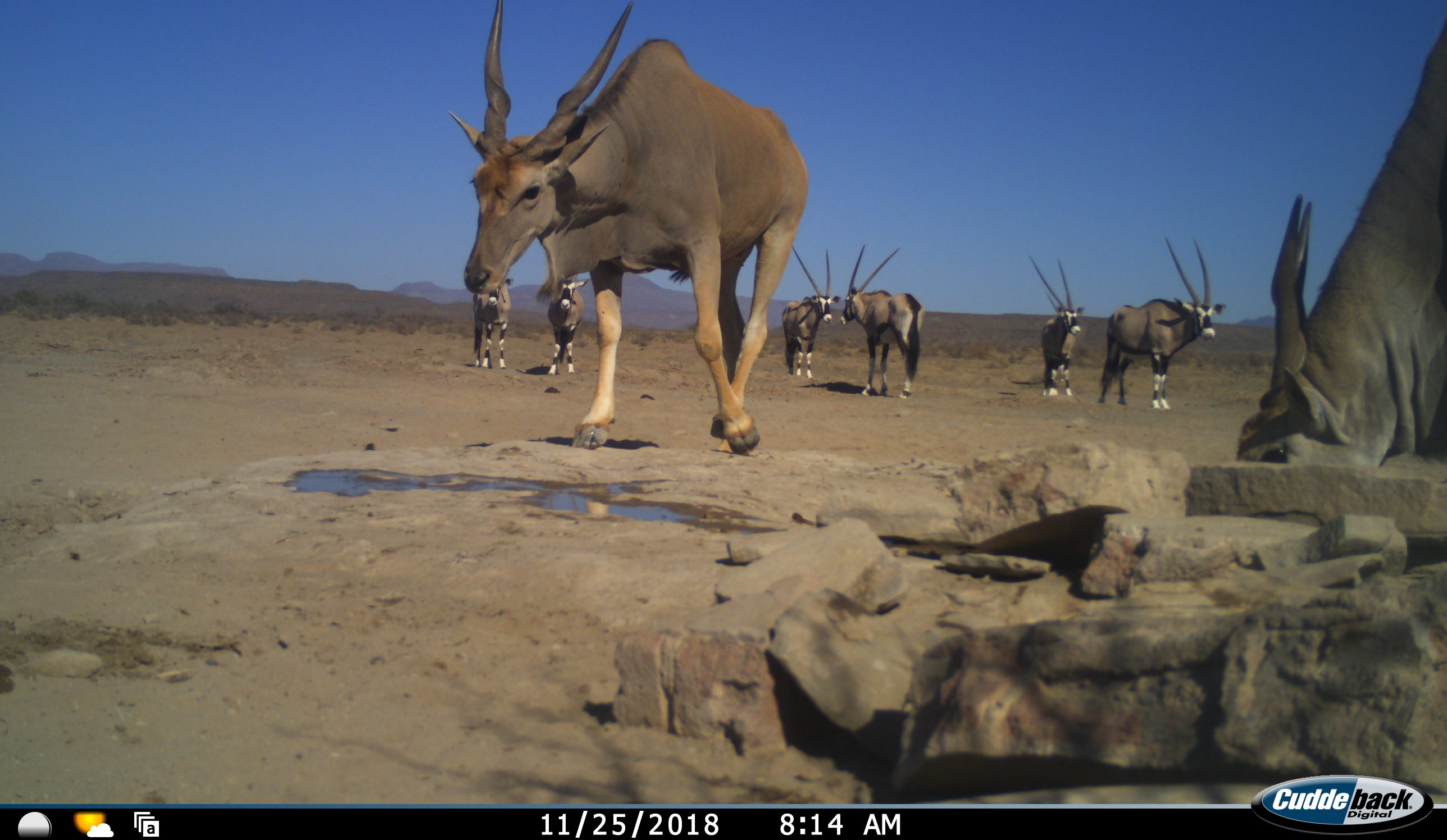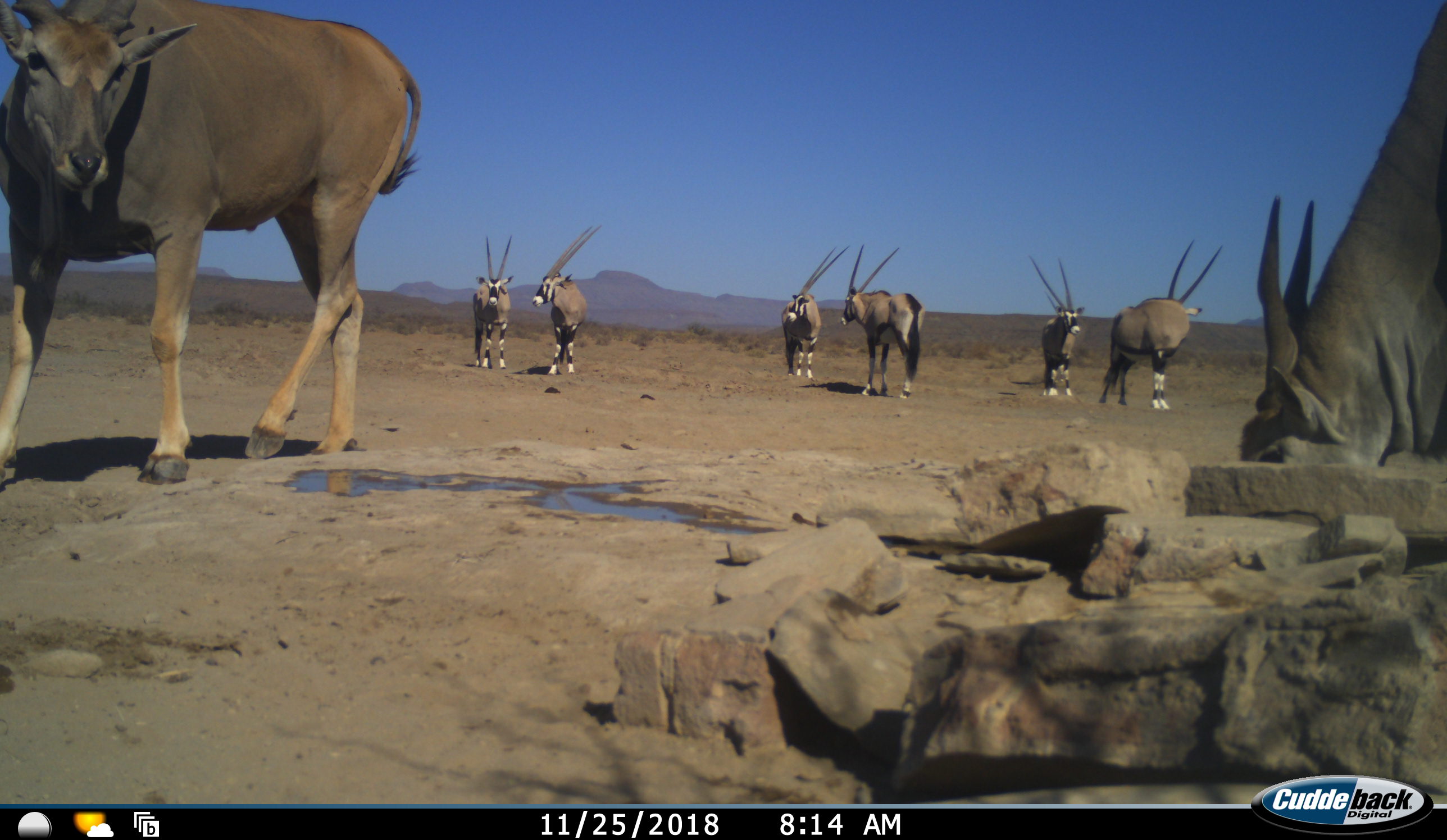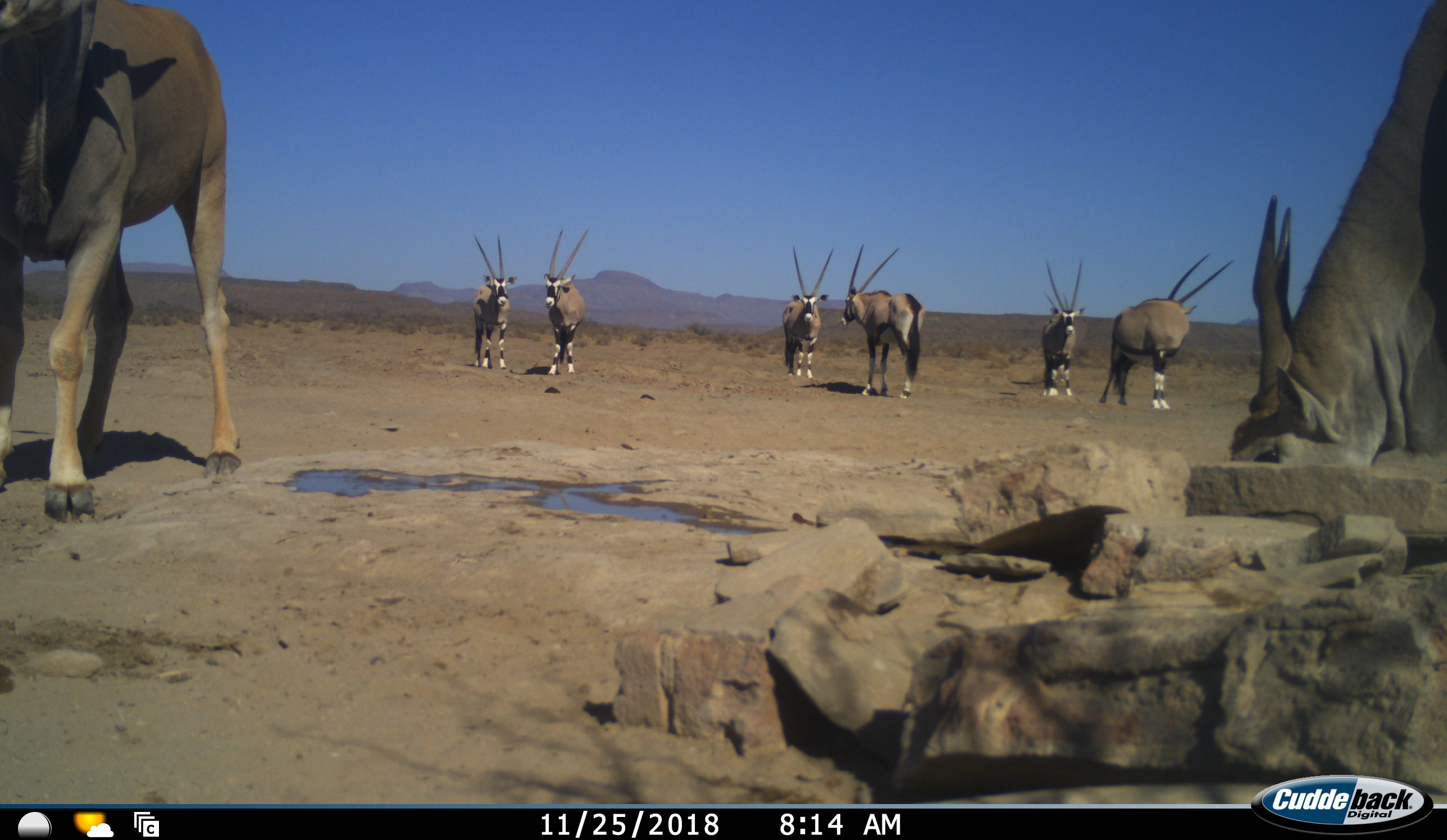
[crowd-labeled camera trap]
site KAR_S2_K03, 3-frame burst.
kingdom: Animalia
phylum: Chordata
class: Mammalia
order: Artiodactyla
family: Bovidae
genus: Tragelaphus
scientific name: Tragelaphus oryx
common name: eland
Eland (Tragelaphus oryx), count 2. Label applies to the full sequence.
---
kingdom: Animalia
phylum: Chordata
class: Mammalia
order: Artiodactyla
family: Bovidae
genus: Oryx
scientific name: Oryx gazella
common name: gemsbok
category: oryx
Oryx (gemsbok) (Oryx gazella), count 6. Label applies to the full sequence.